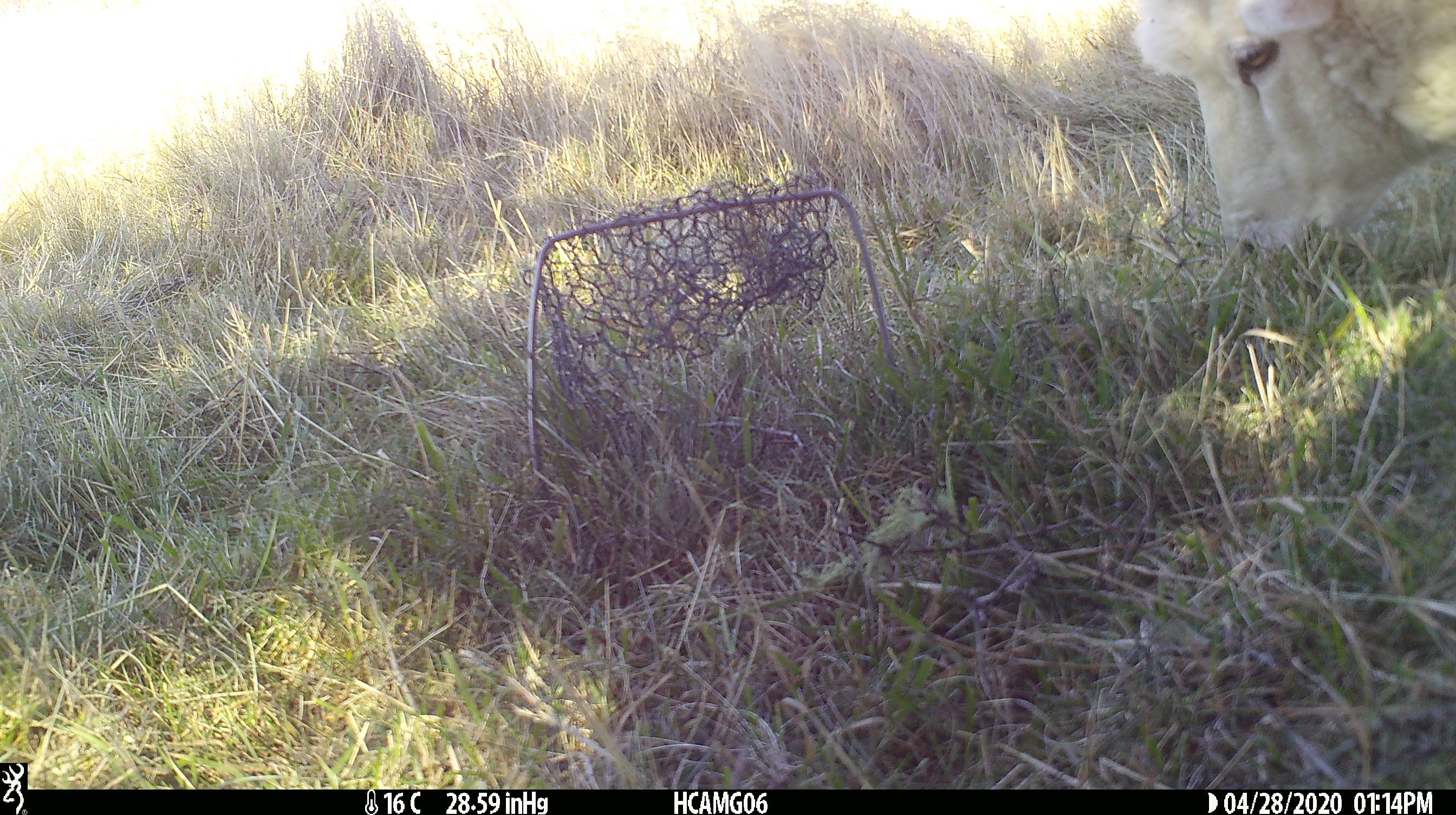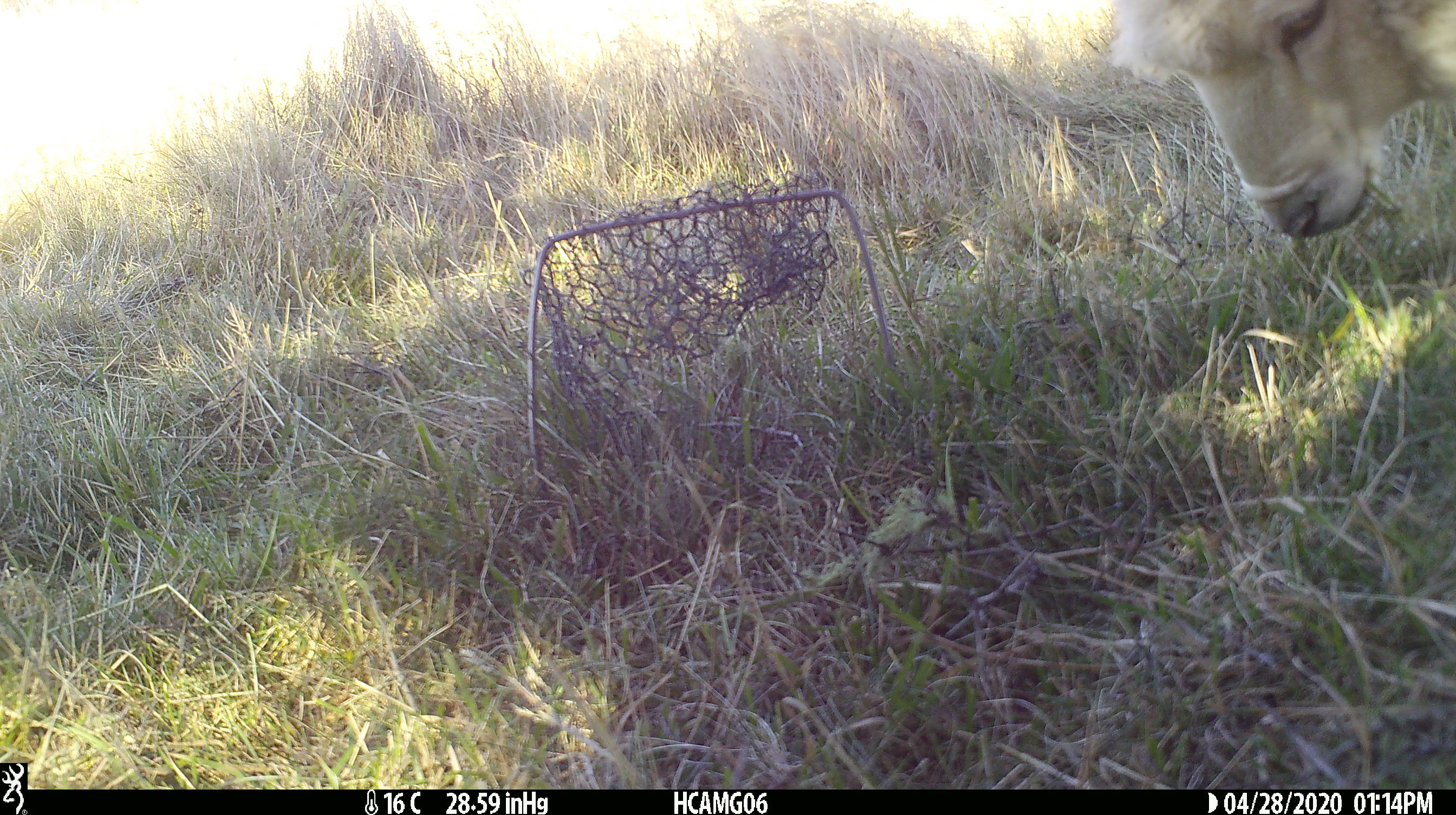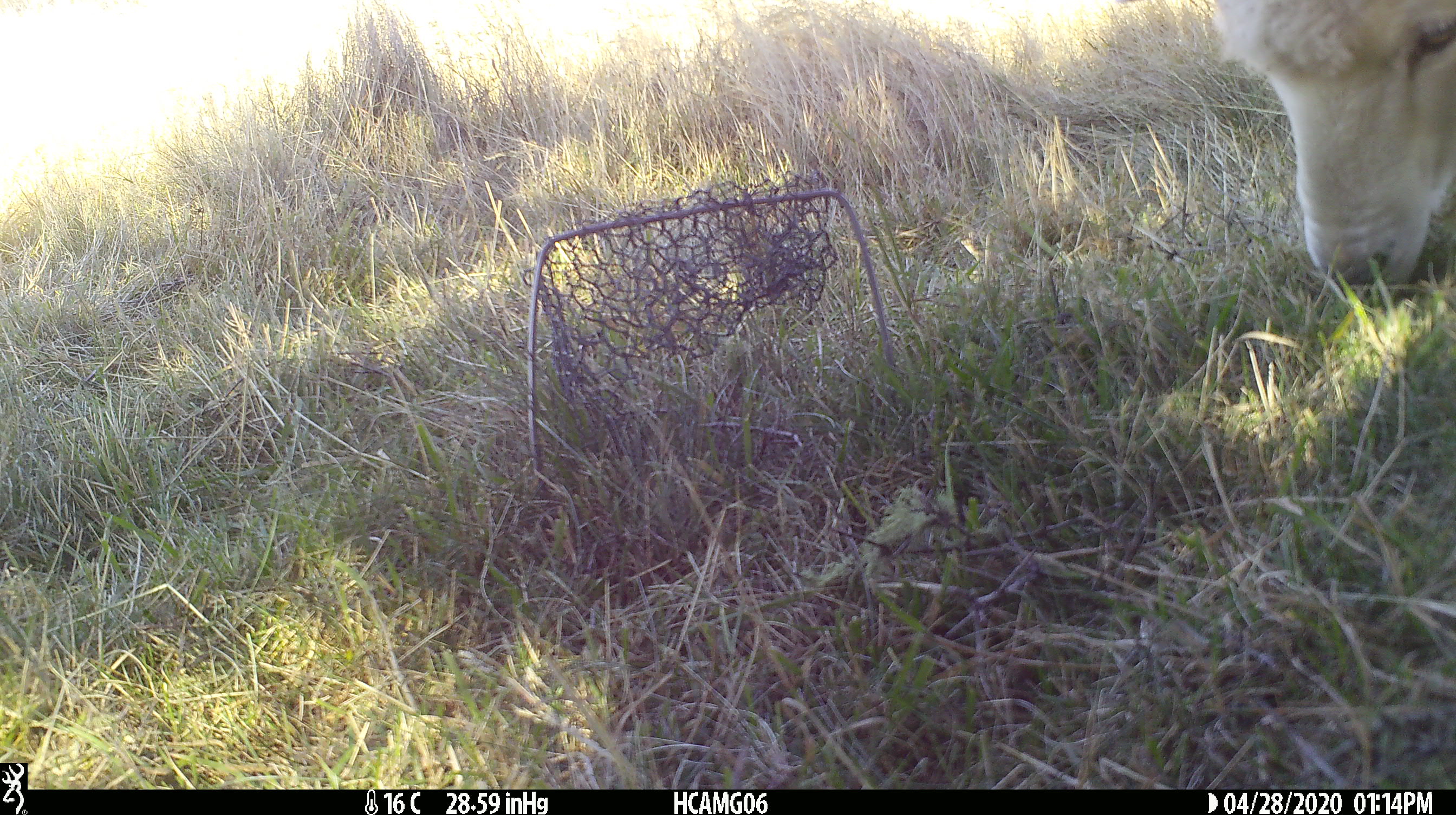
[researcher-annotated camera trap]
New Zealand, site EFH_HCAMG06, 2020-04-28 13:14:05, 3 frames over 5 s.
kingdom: Animalia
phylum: Chordata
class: Mammalia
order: Artiodactyla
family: Bovidae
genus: Ovis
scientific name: Ovis aries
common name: domestic sheep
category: sheep